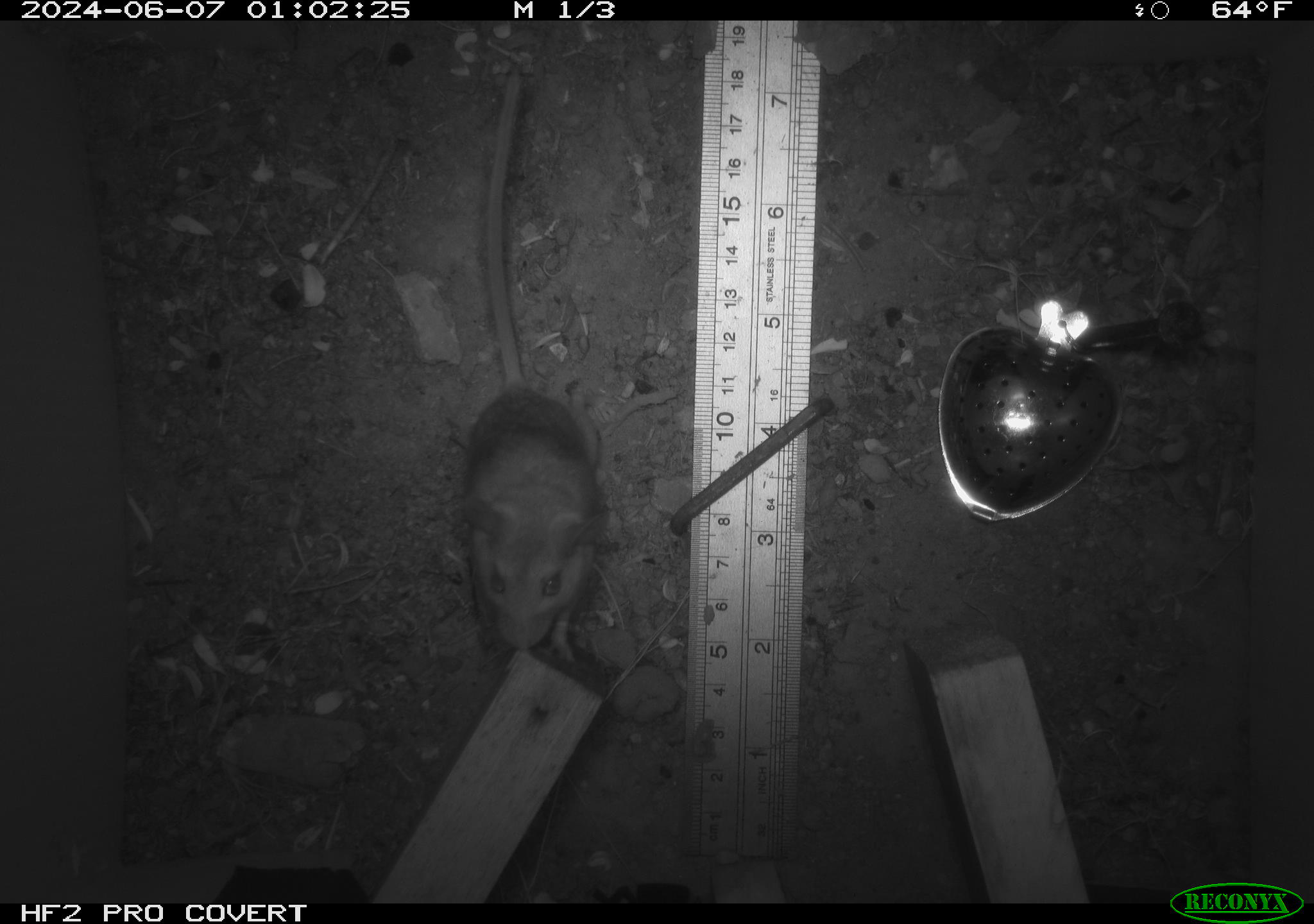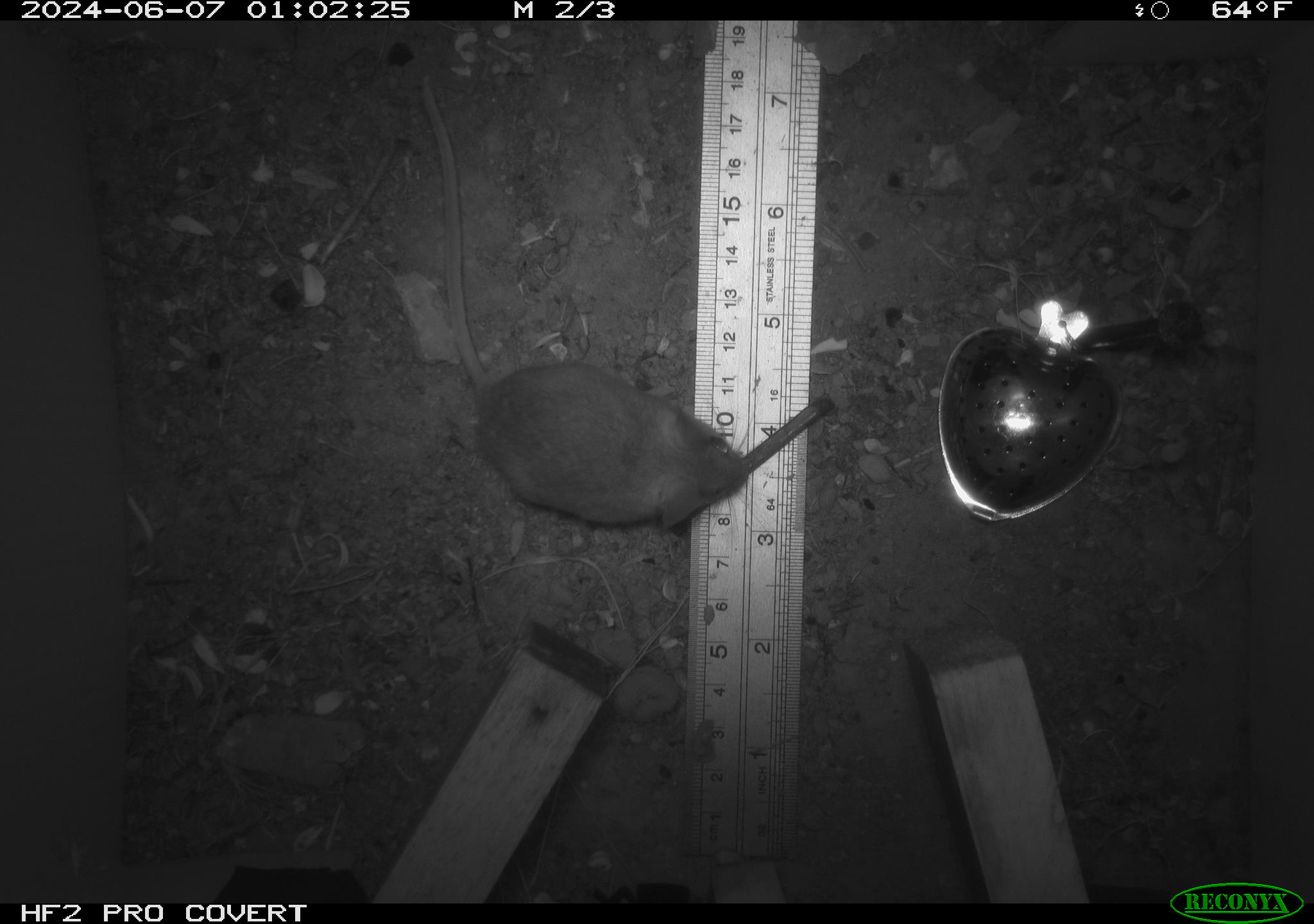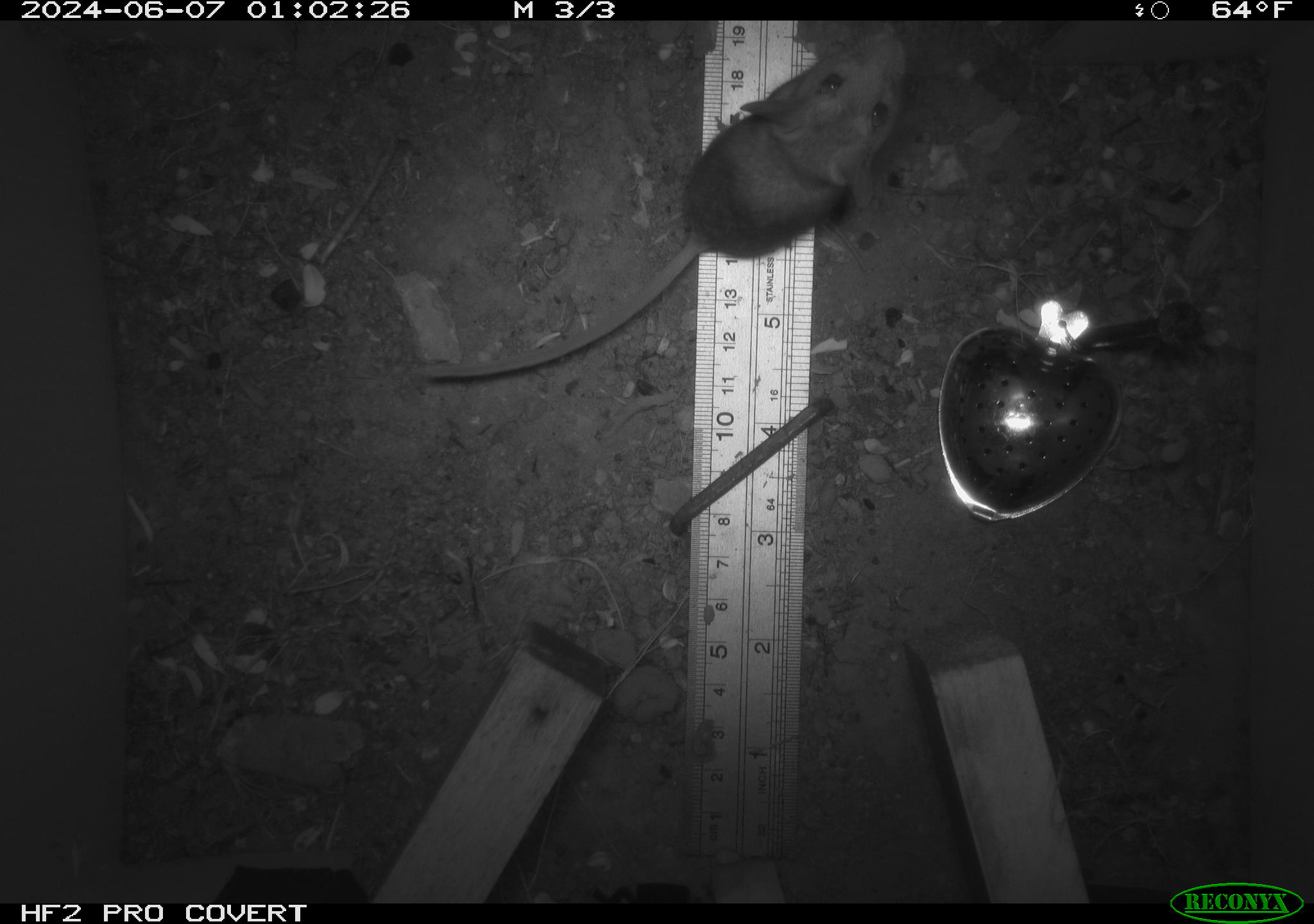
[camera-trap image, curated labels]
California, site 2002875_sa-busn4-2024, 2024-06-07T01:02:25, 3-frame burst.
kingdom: Animalia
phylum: Chordata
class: Mammalia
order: Rodentia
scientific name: Rodentia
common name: rodent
Rodent (Rodentia).